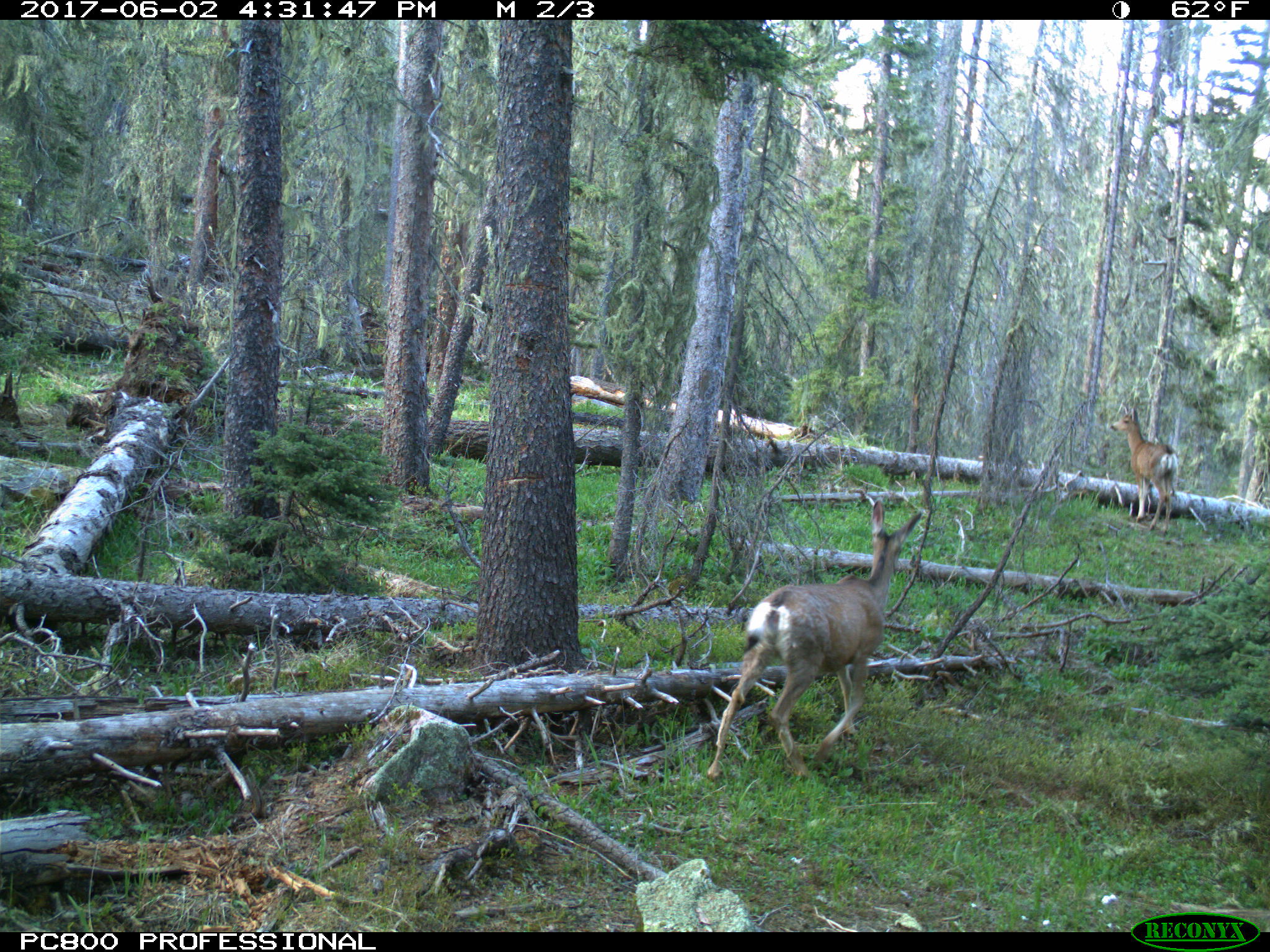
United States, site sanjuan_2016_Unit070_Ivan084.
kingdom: Animalia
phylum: Chordata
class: Mammalia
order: Artiodactyla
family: Cervidae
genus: Odocoileus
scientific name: Odocoileus hemionus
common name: mule deer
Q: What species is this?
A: Odocoileus hemionus (mule deer).